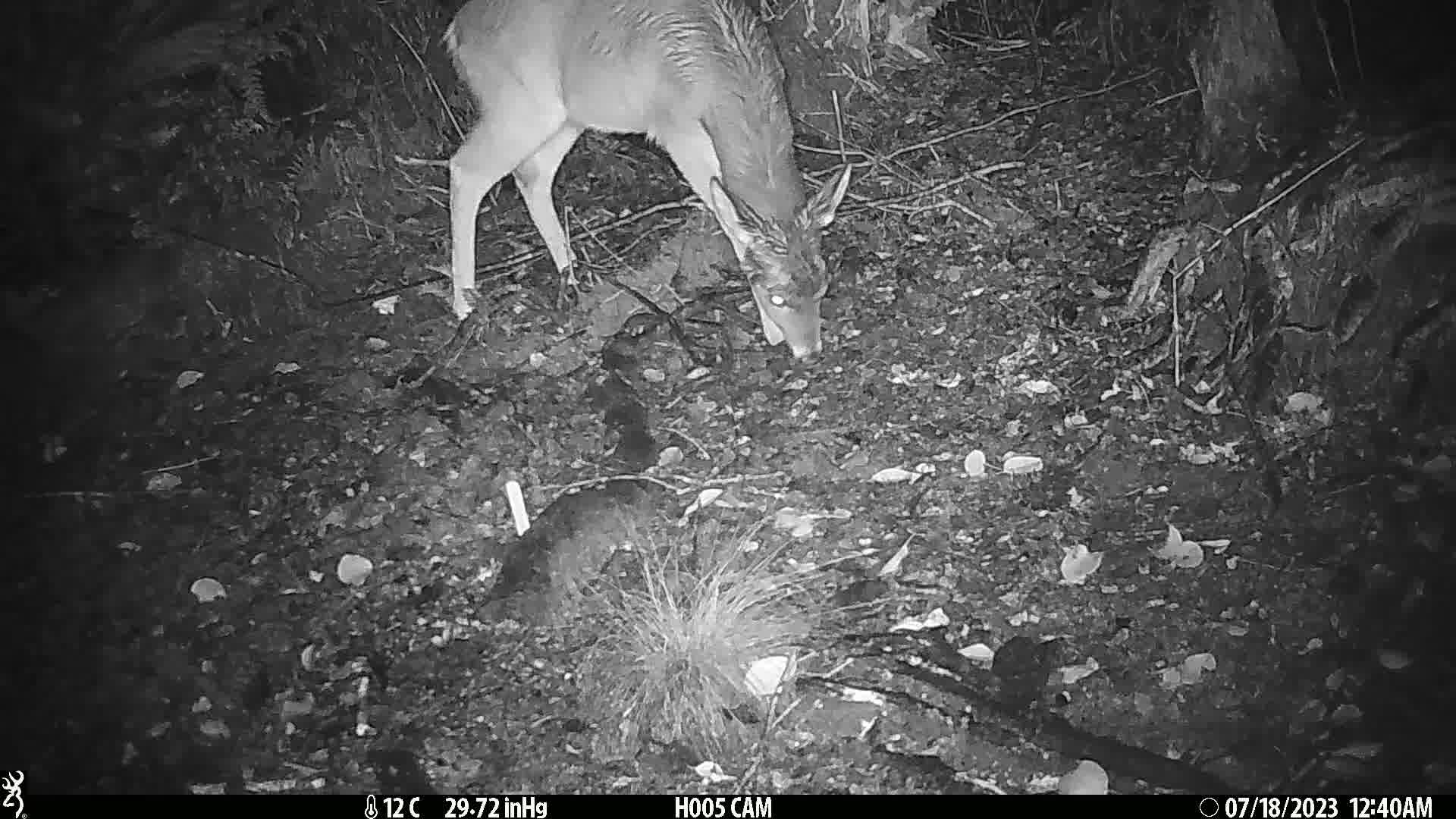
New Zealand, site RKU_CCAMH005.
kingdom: Animalia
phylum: Chordata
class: Mammalia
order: Artiodactyla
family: Cervidae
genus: Odocoileus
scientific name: Odocoileus virginianus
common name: white-tailed deer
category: white tailed deer